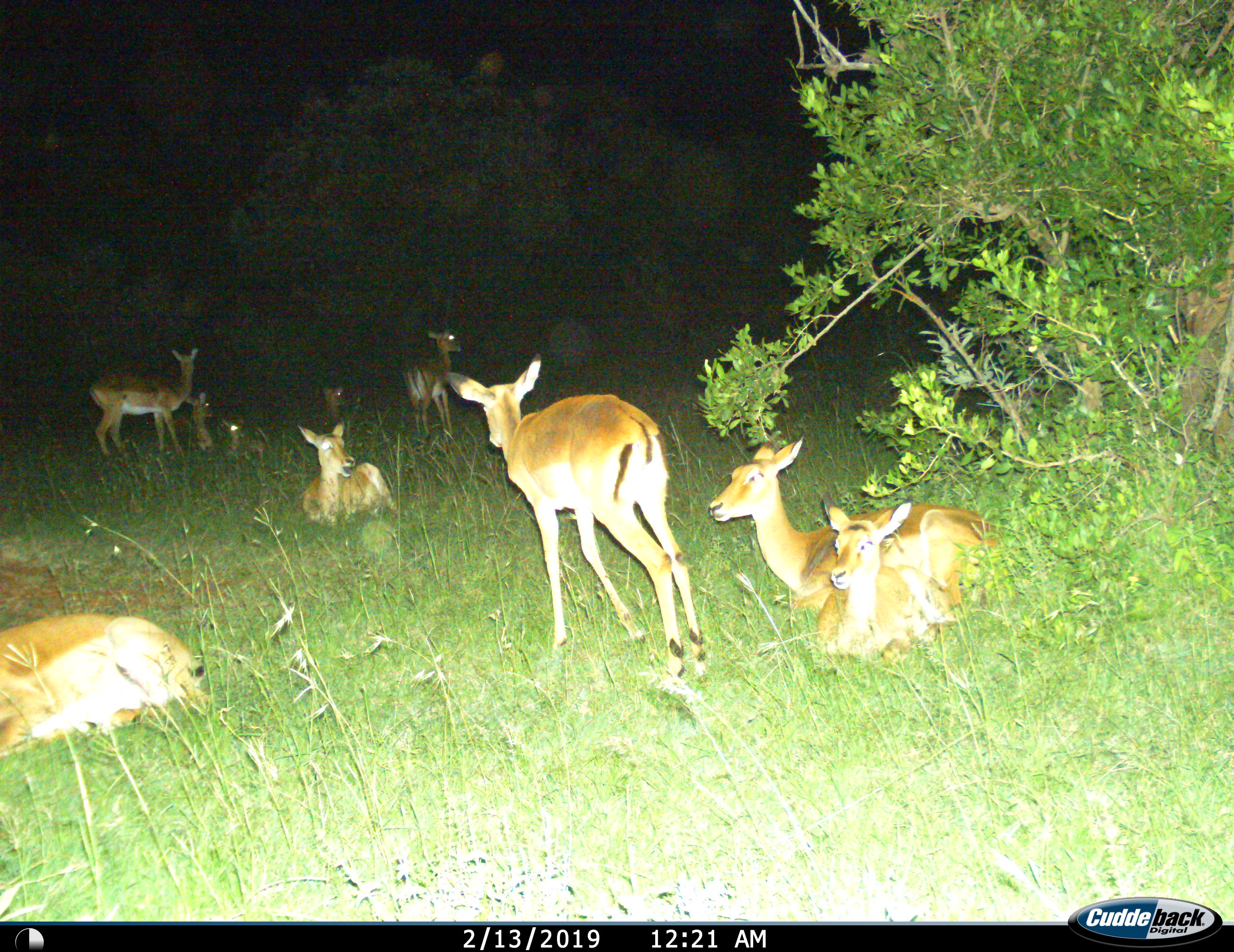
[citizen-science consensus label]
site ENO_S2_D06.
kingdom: Animalia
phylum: Chordata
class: Mammalia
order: Artiodactyla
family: Bovidae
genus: Aepyceros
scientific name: Aepyceros melampus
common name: impala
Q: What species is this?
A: Impala (Aepyceros melampus).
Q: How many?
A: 10.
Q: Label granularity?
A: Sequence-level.